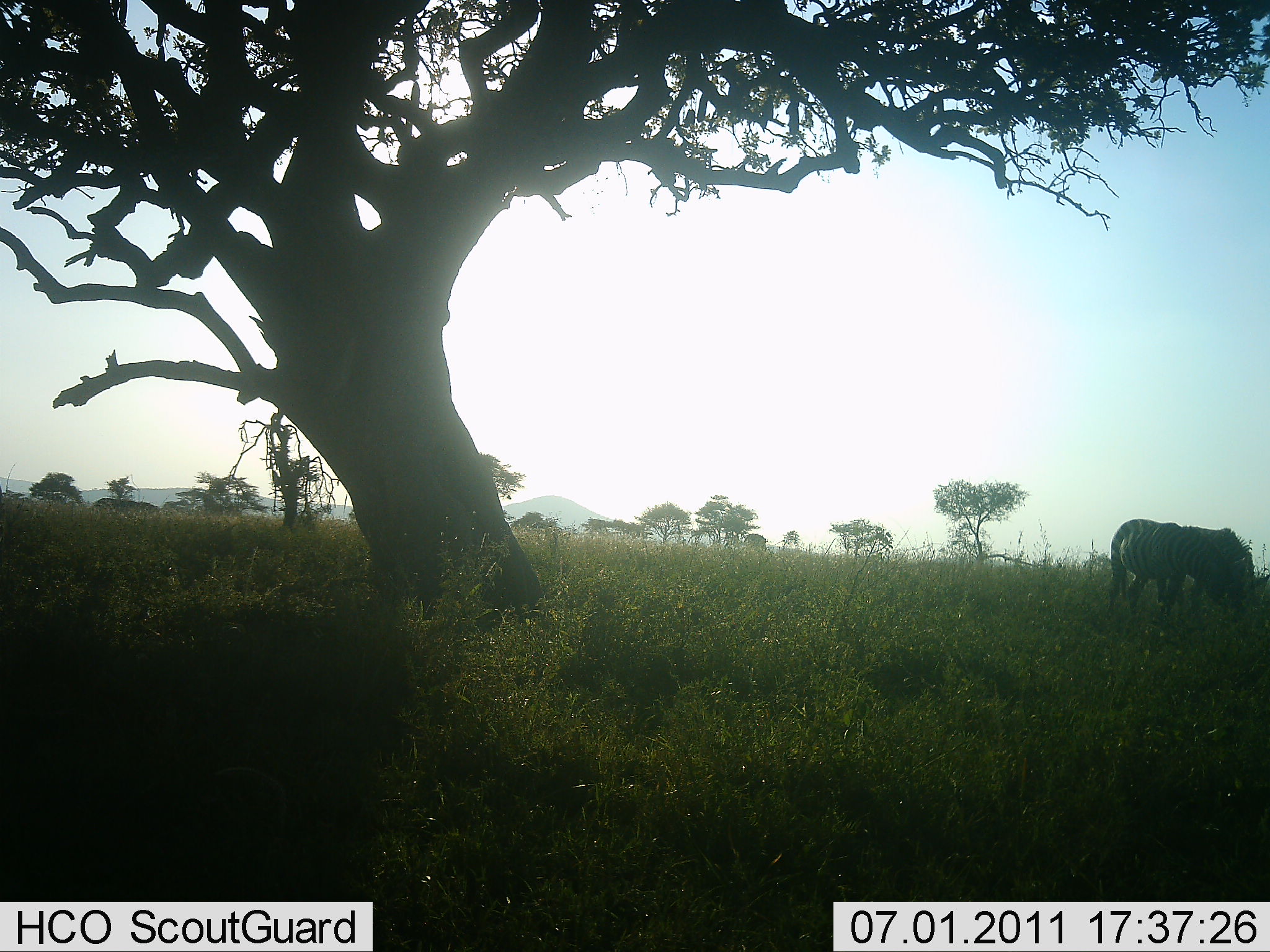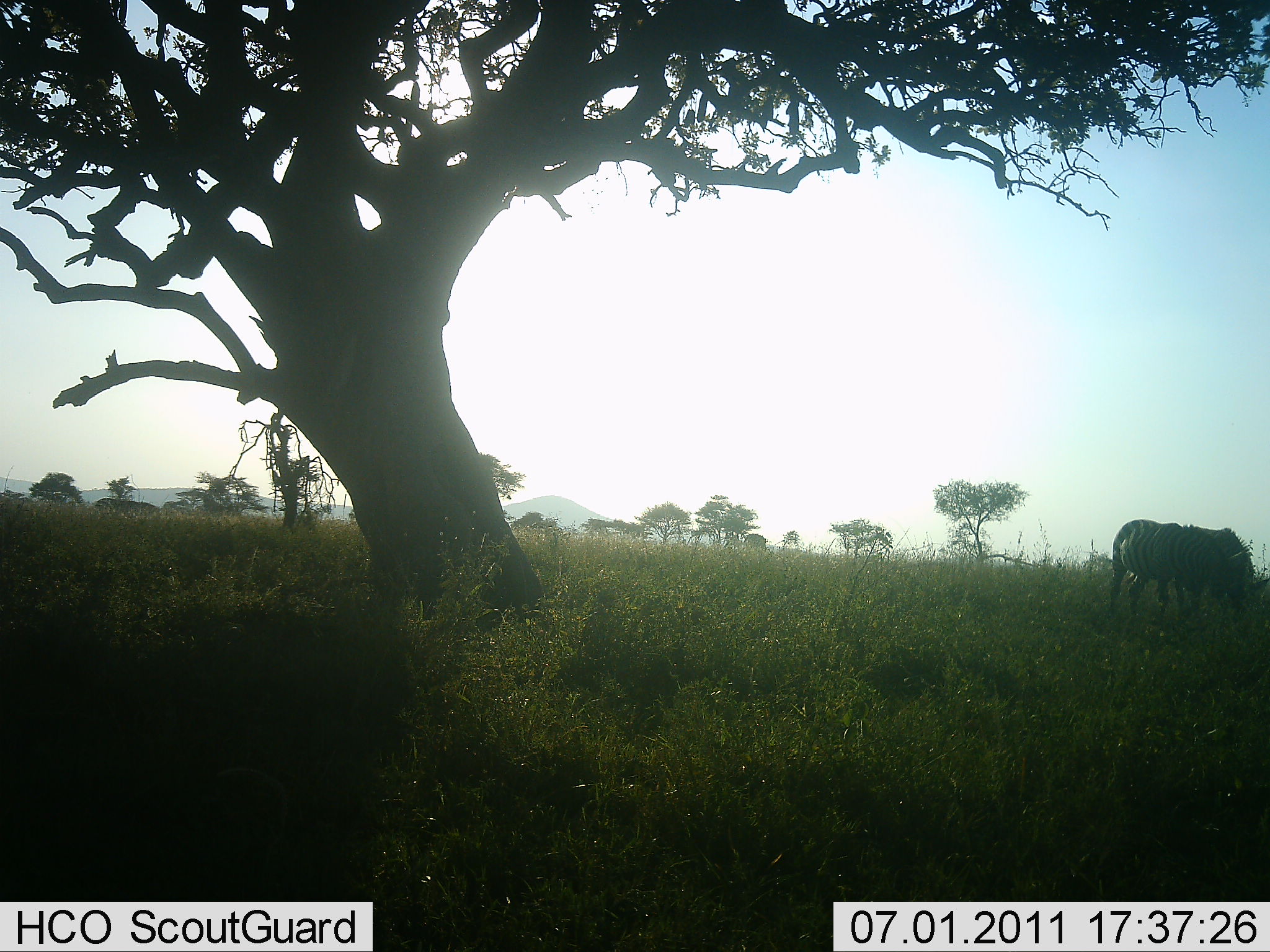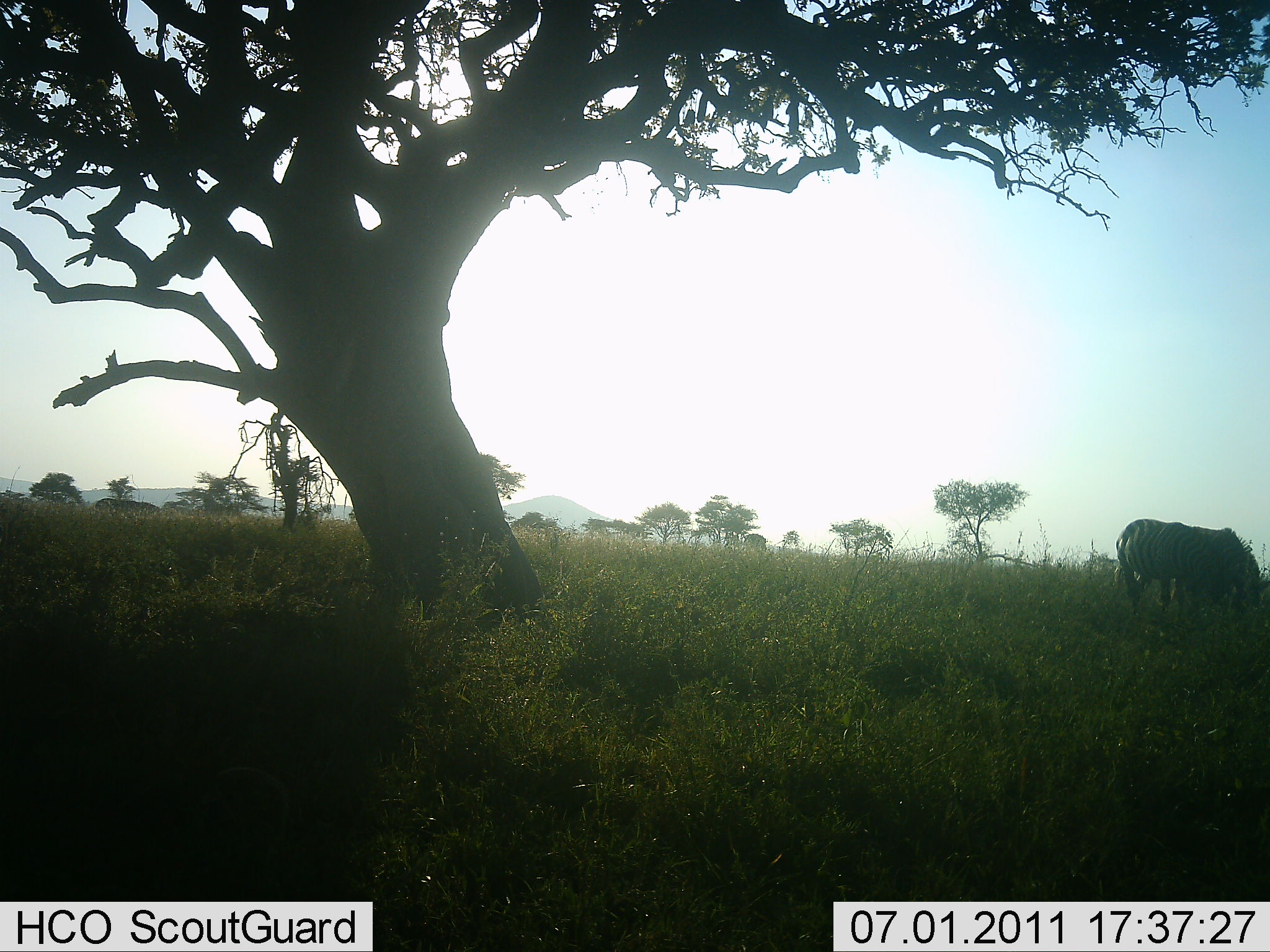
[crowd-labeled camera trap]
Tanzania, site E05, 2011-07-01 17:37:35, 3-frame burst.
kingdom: Animalia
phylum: Chordata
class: Mammalia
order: Perissodactyla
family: Equidae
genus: Equus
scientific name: Equus quagga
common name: plains zebra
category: zebra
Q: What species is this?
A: Zebra (plains zebra) (Equus quagga).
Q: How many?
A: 2.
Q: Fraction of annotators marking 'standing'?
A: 8%.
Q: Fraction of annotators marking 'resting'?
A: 0%.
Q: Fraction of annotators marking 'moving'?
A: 0%.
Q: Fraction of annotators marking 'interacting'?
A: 8%.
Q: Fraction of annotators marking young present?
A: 0%.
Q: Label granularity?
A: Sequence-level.